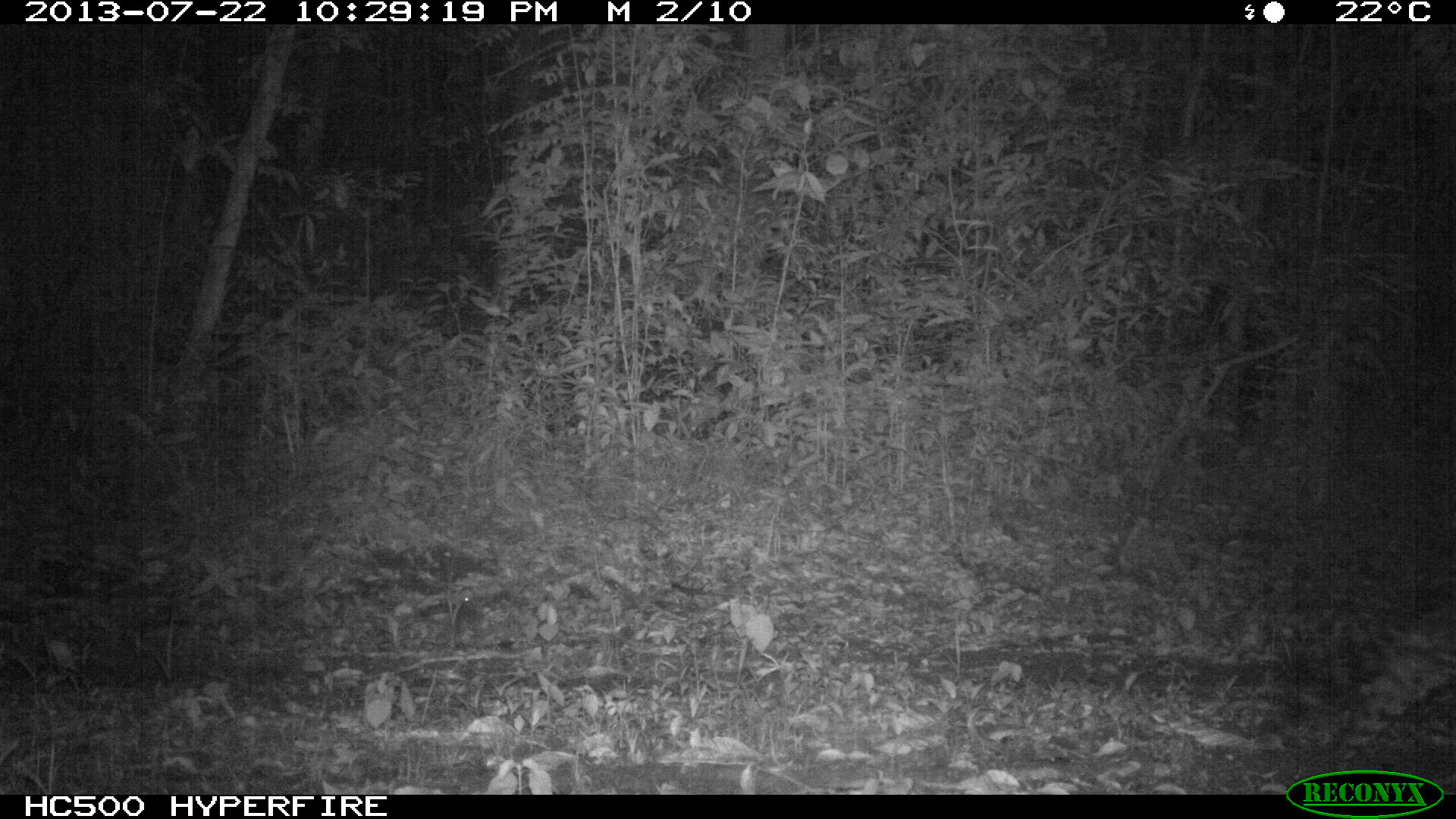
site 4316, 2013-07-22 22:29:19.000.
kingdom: Animalia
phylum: Chordata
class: Mammalia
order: Carnivora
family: Felidae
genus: Leopardus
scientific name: Leopardus pardalis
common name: ocelot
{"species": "Leopardus pardalis (ocelot)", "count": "1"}